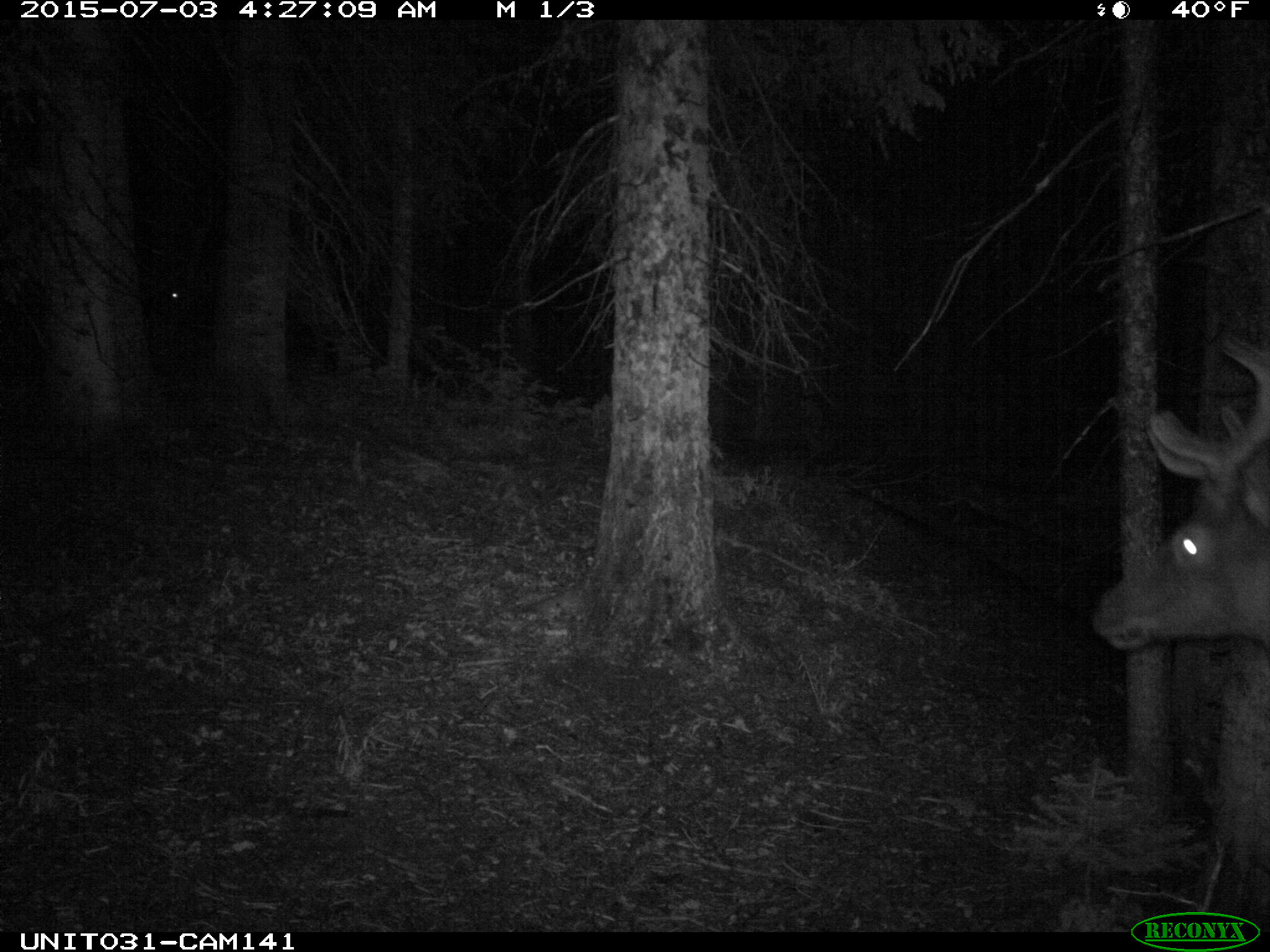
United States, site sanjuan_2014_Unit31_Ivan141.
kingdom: Animalia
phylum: Chordata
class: Mammalia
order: Artiodactyla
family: Cervidae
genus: Cervus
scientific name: Cervus elaphus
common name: red deer